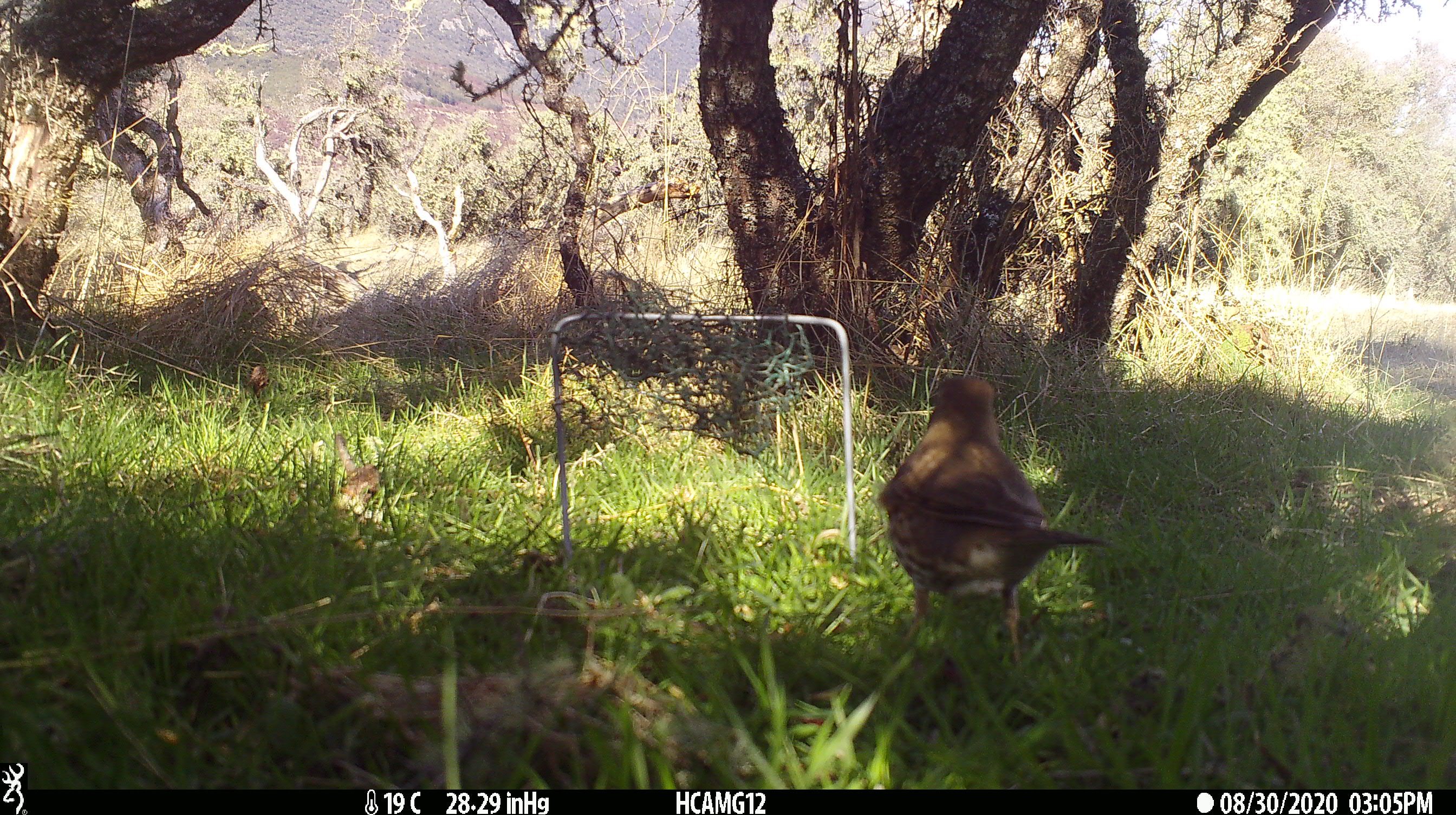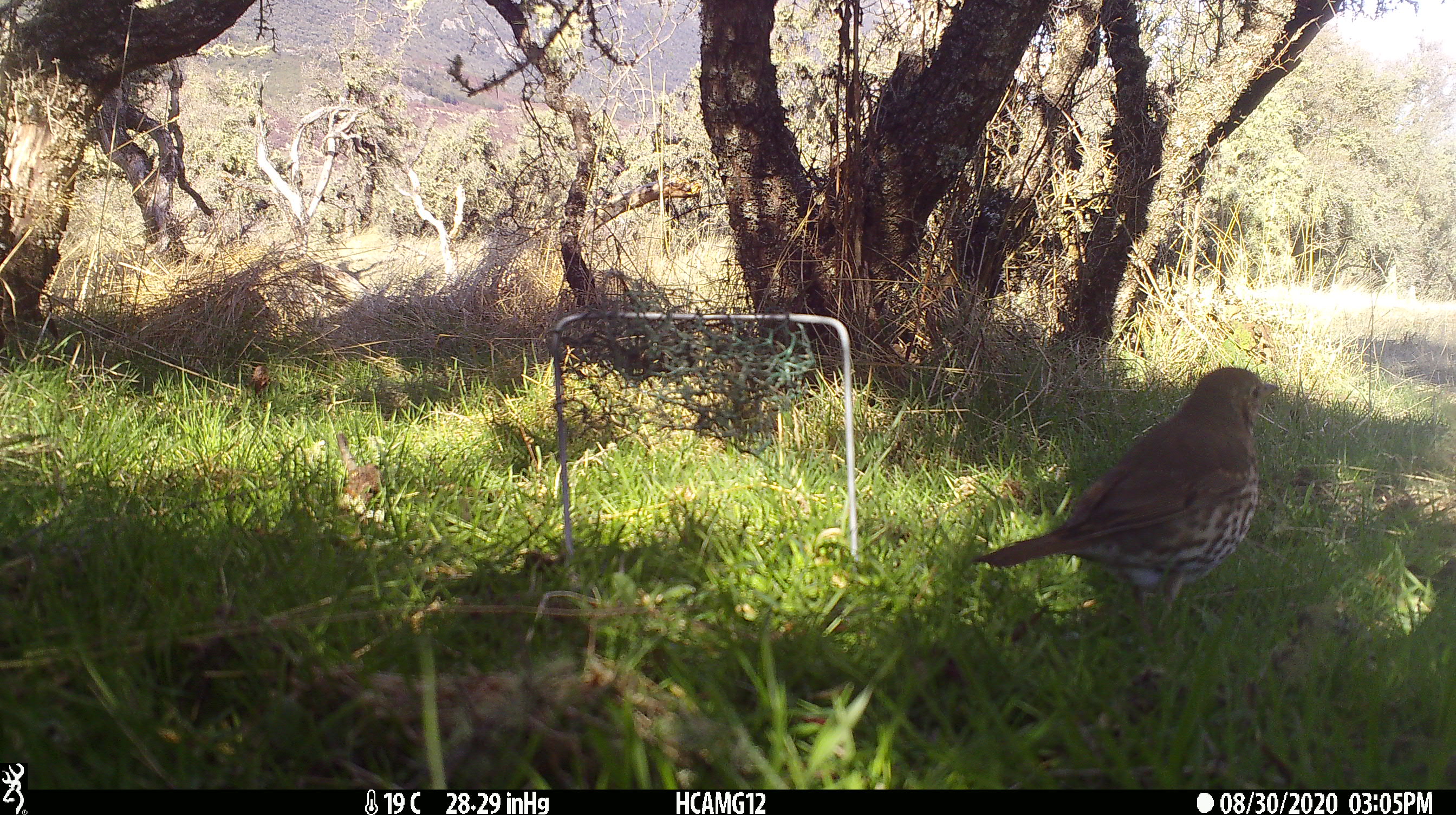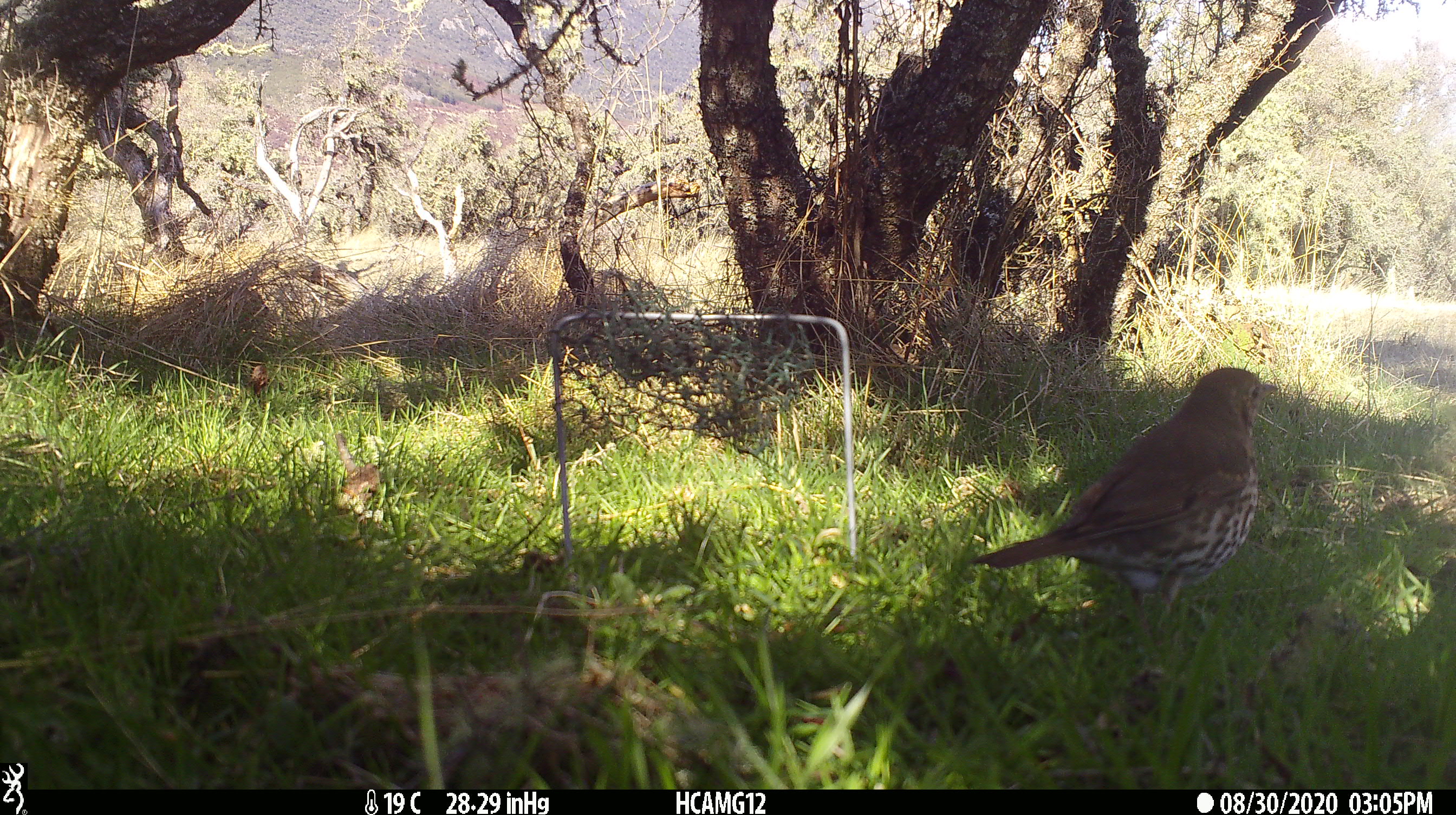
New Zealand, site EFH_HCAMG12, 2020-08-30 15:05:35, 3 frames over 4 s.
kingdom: Animalia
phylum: Chordata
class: Aves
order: Passeriformes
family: Turdidae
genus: Turdus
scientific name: Turdus philomelos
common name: song thrush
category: thrush